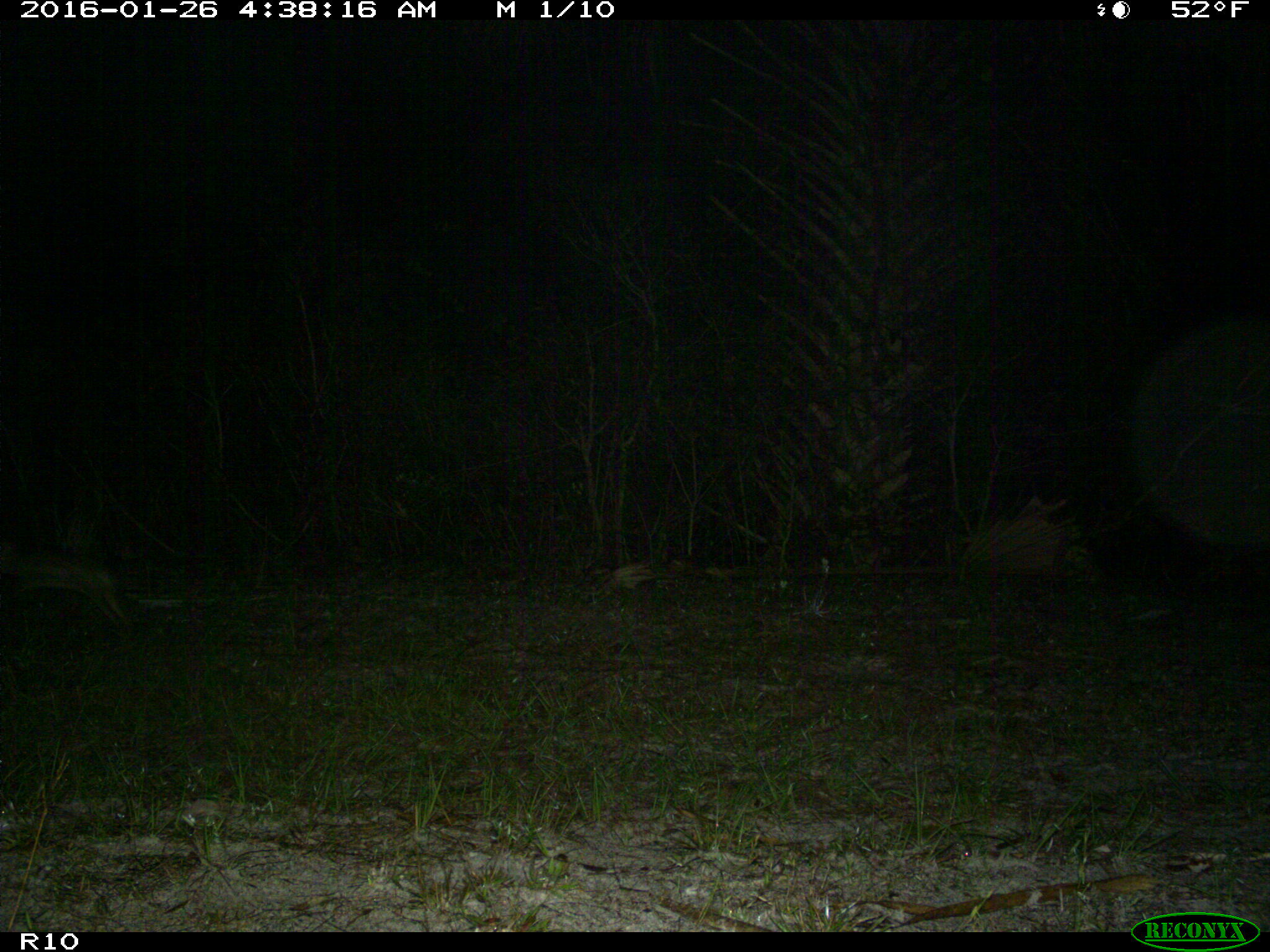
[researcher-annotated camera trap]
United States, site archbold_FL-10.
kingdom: Animalia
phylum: Chordata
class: Mammalia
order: Lagomorpha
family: Leporidae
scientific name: Leporidae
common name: rabbits and hares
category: unidentified rabbit